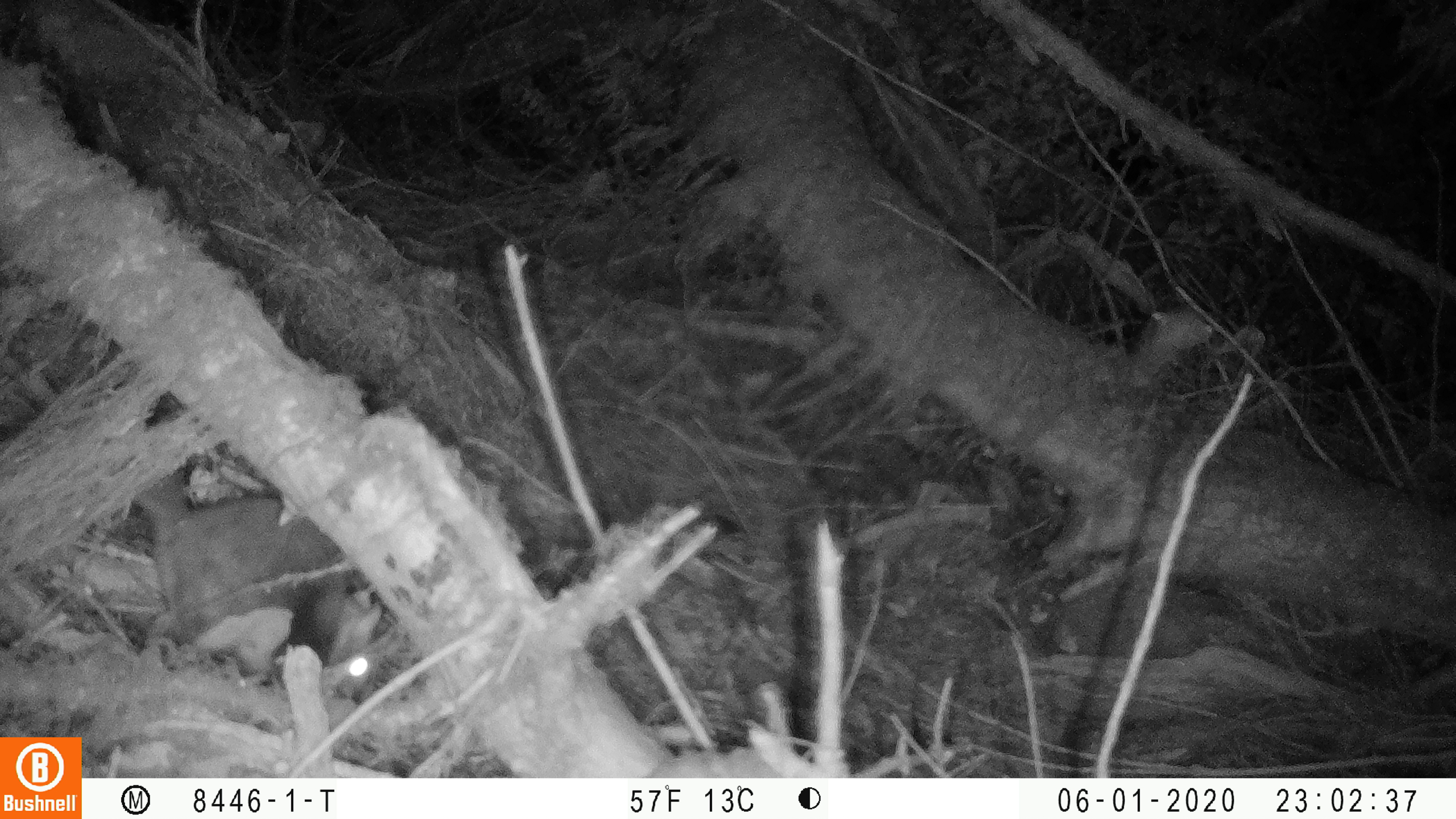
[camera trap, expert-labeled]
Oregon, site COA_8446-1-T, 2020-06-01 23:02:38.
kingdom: Animalia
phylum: Chordata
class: Mammalia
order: Rodentia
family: Sciuridae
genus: Glaucomys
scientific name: Glaucomys oregonensis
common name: humboldt's flying squirrel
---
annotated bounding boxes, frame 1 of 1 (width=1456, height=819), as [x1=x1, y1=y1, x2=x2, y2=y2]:
humboldt's flying squirrel: [x1=125, y1=476, x2=391, y2=703]